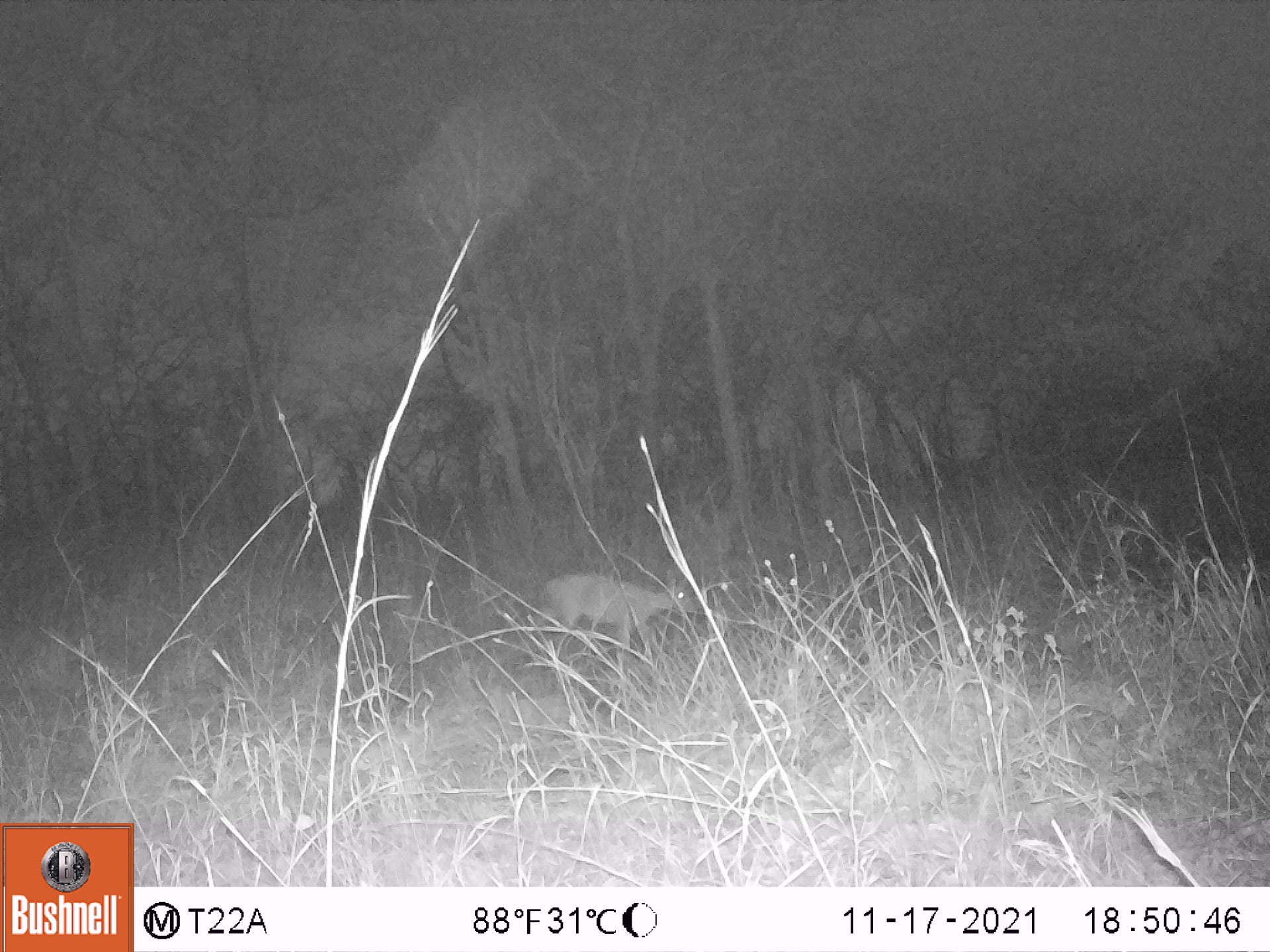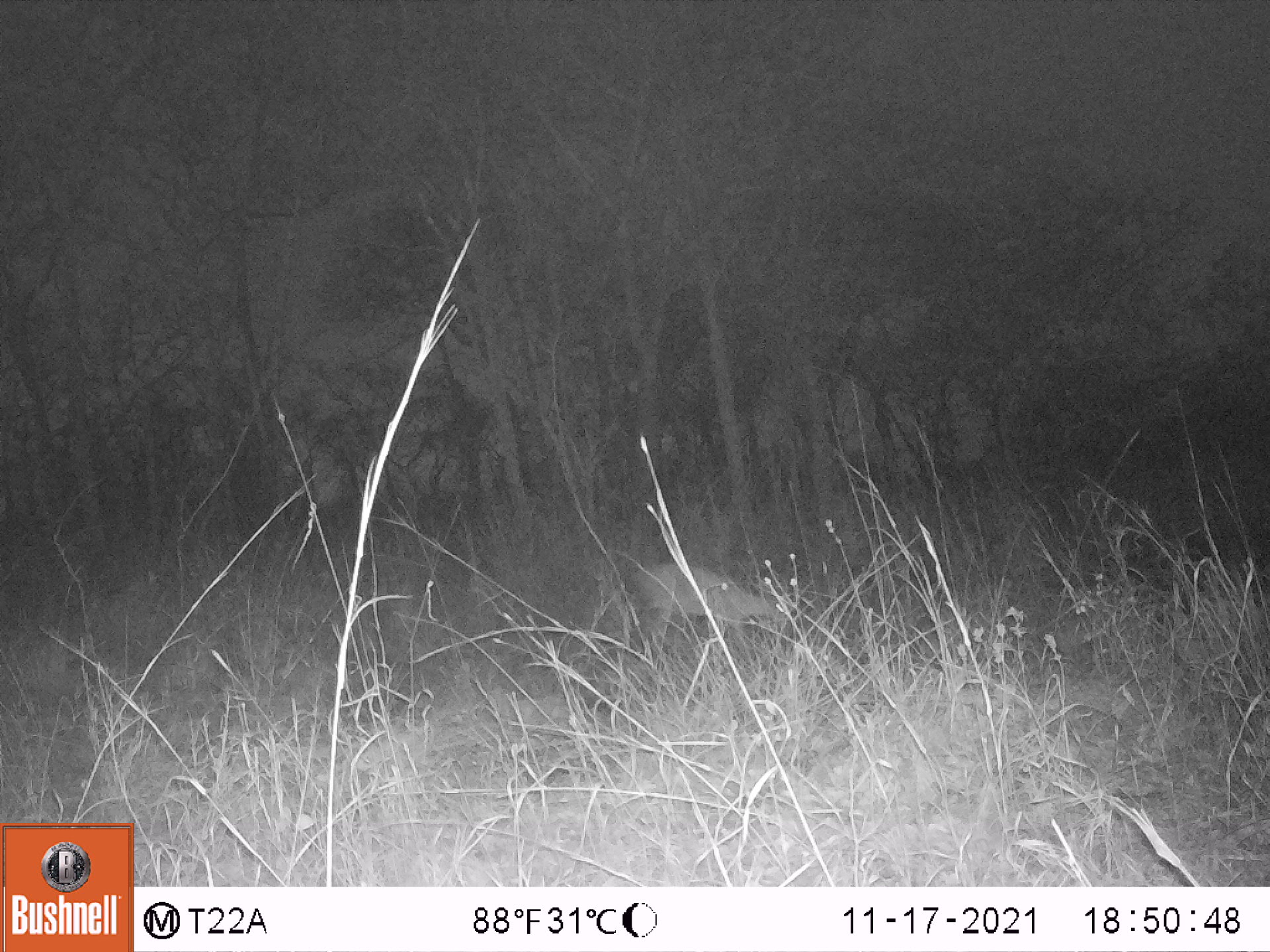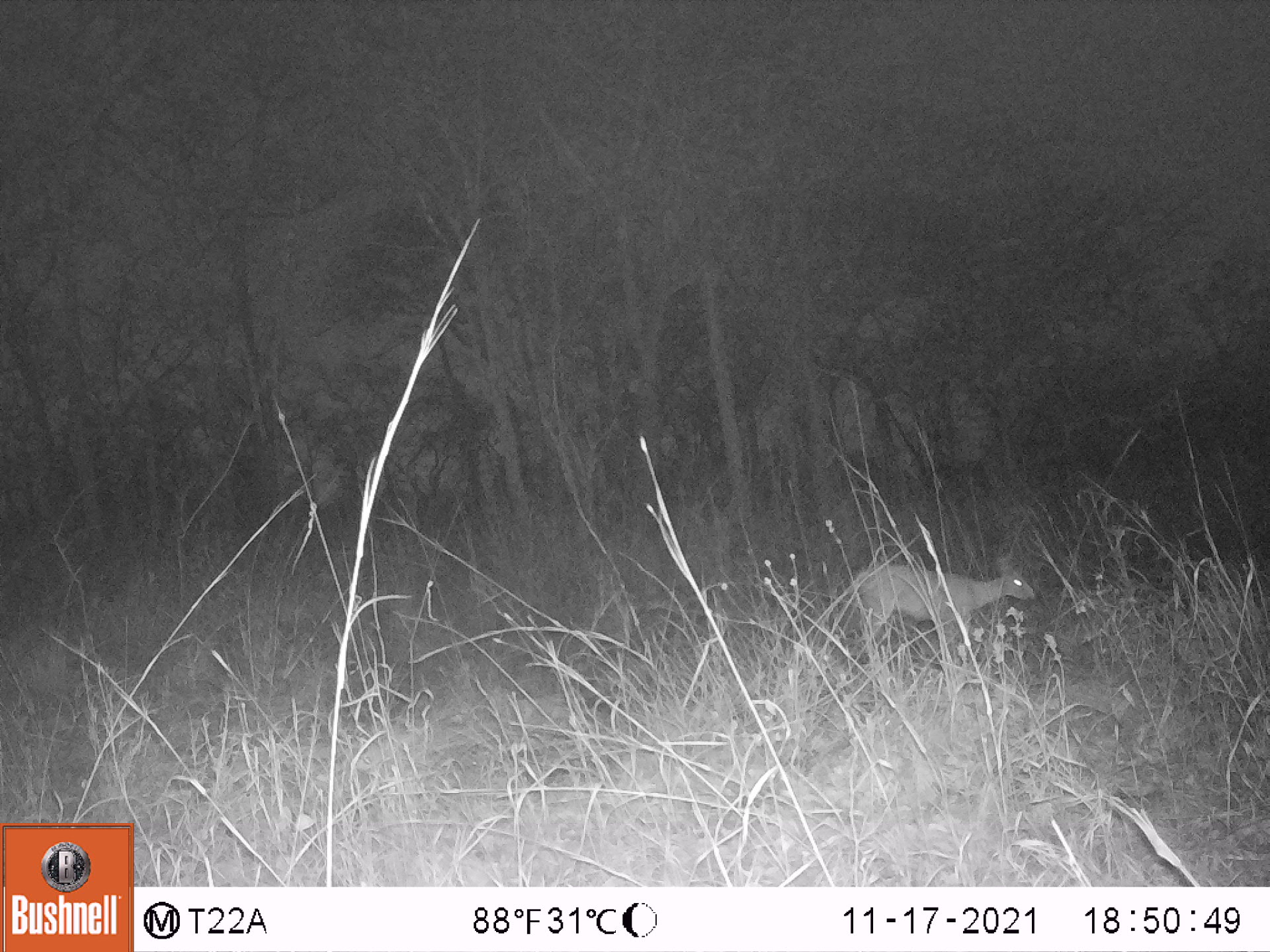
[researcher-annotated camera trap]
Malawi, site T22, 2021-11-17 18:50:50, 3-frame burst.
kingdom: Animalia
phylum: Chordata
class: Mammalia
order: Artiodactyla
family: Bovidae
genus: Sylvicapra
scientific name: Sylvicapra grimmia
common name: common duiker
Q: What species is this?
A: Common duiker (Sylvicapra grimmia).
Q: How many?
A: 1.